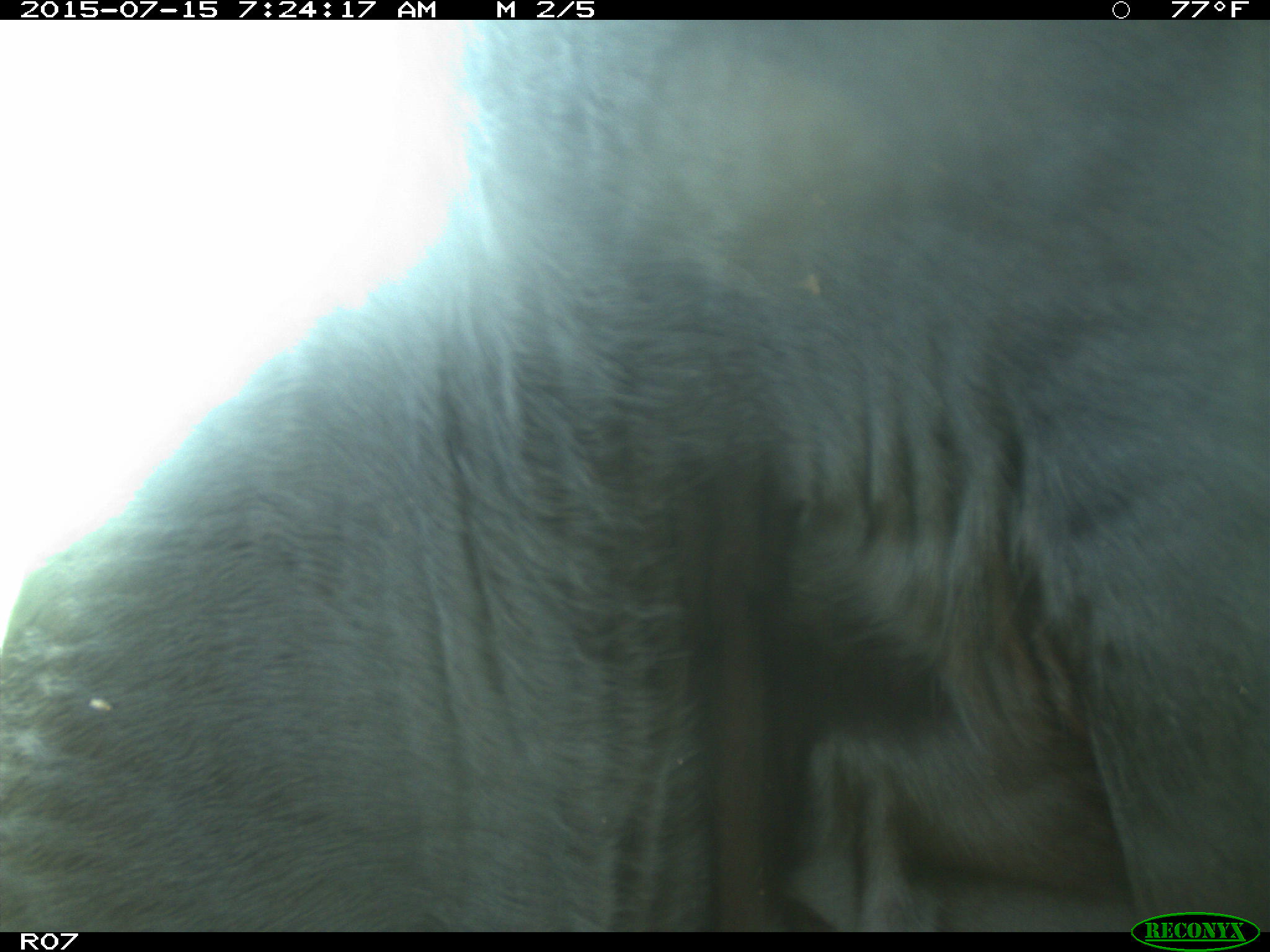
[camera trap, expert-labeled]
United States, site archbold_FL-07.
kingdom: Animalia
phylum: Chordata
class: Mammalia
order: Artiodactyla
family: Bovidae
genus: Bos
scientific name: Bos taurus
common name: domestic cow